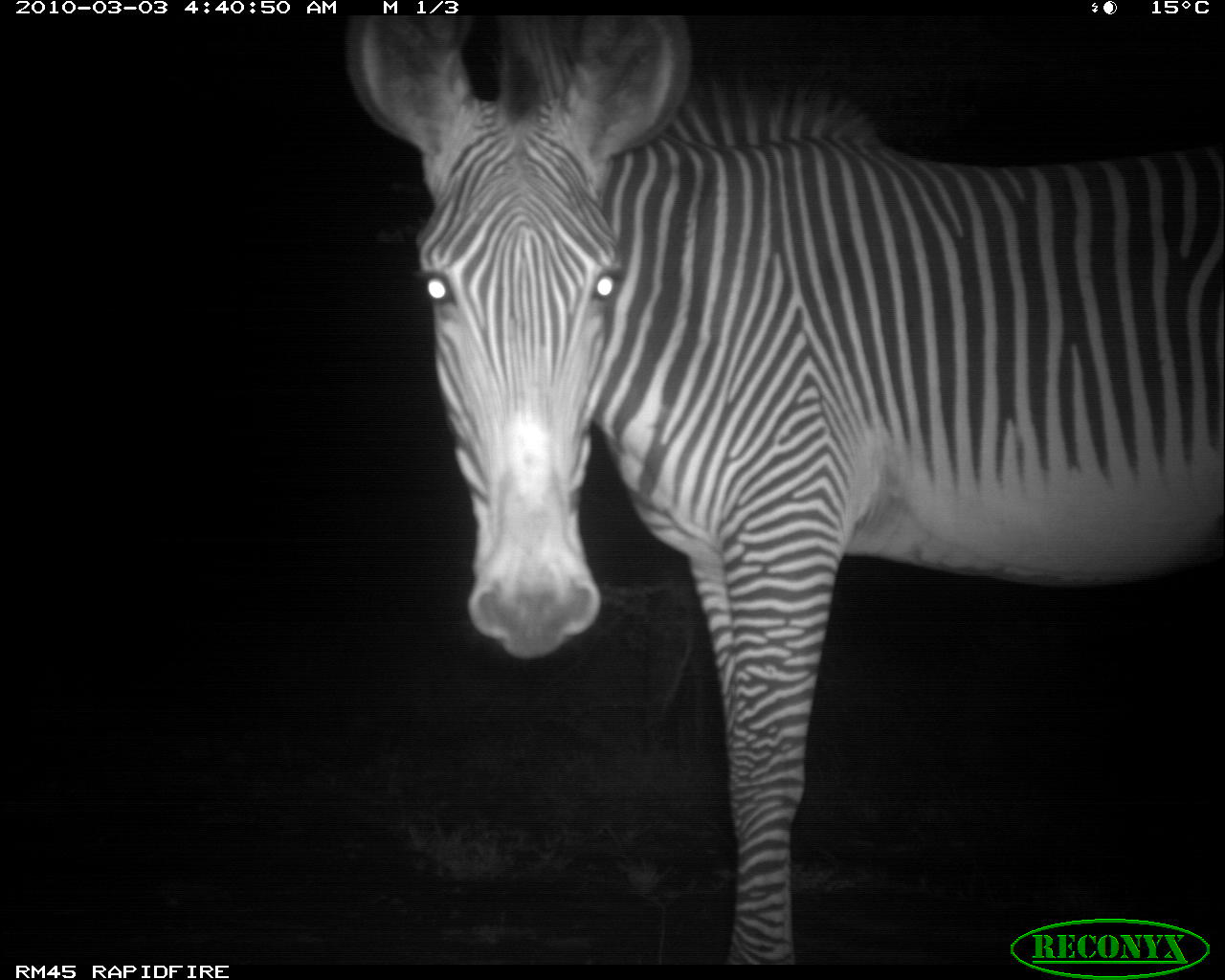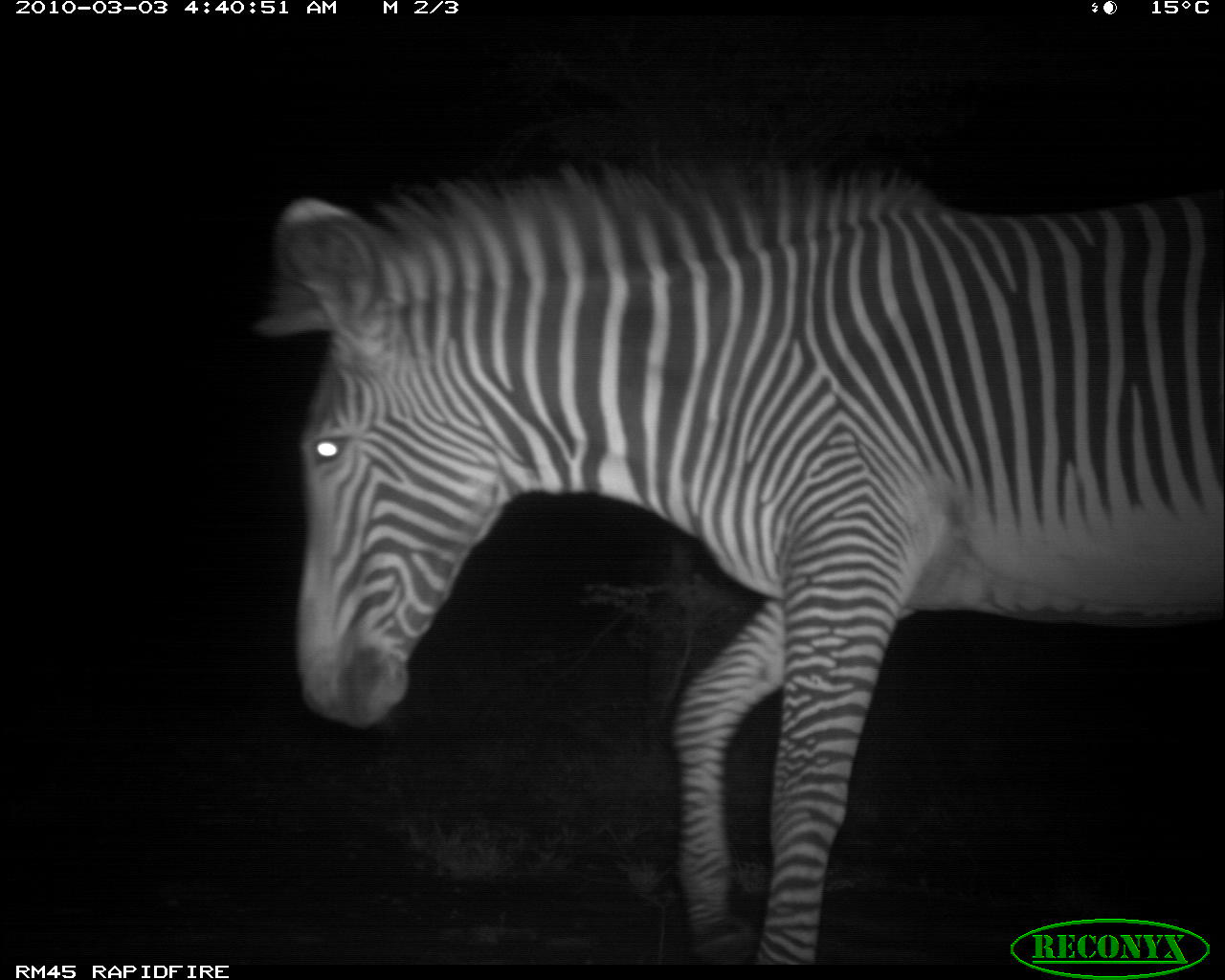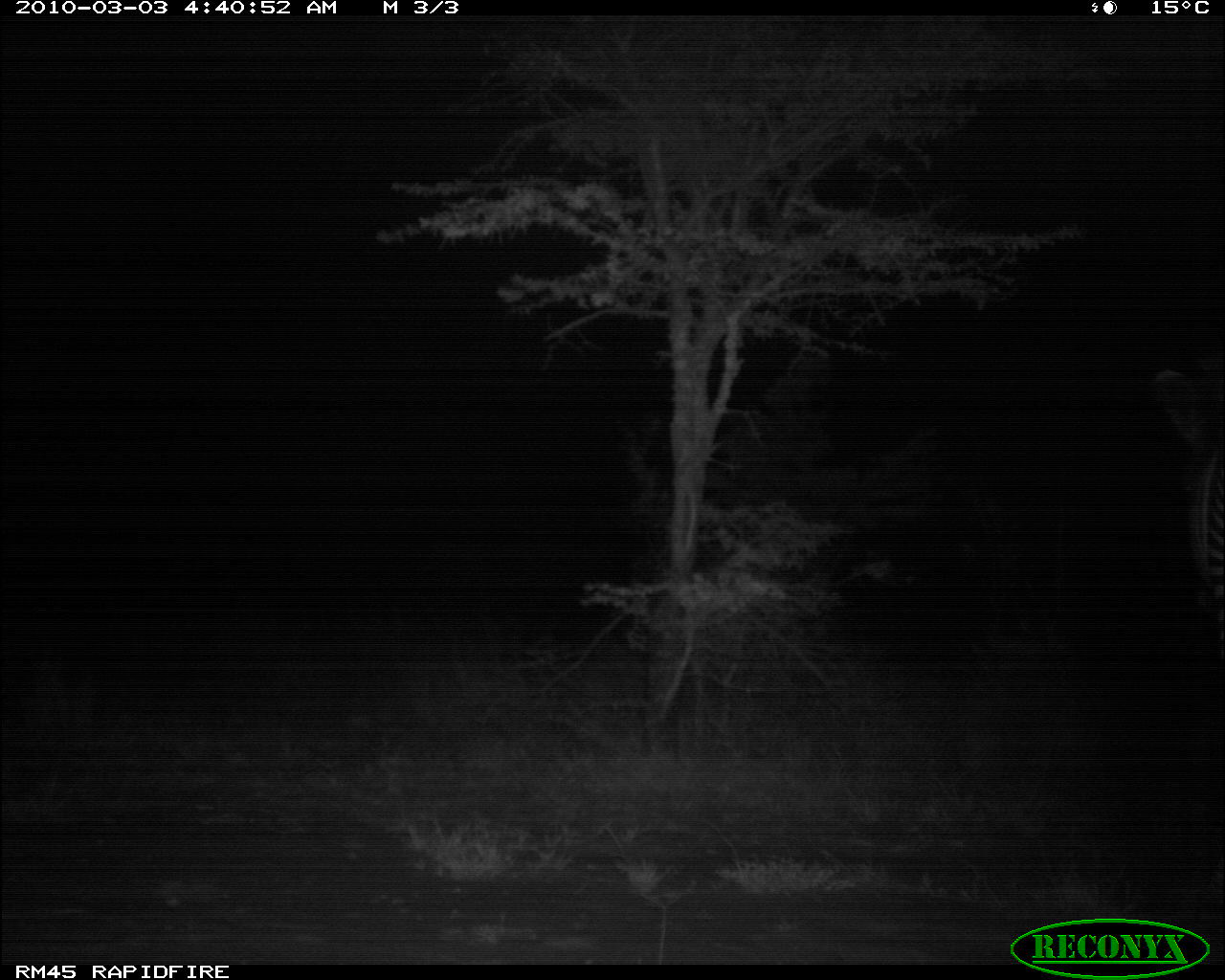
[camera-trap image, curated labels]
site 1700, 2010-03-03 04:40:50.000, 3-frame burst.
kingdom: Animalia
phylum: Chordata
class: Mammalia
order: Perissodactyla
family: Equidae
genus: Equus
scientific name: Equus grevyi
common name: grévy's zebra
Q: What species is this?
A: Equus grevyi (grévy's zebra).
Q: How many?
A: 1.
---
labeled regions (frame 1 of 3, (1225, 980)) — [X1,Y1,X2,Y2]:
equus grevyi: [339,6,1225,969]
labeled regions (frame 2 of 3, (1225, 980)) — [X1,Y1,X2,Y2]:
equus grevyi: [262,160,1225,963]